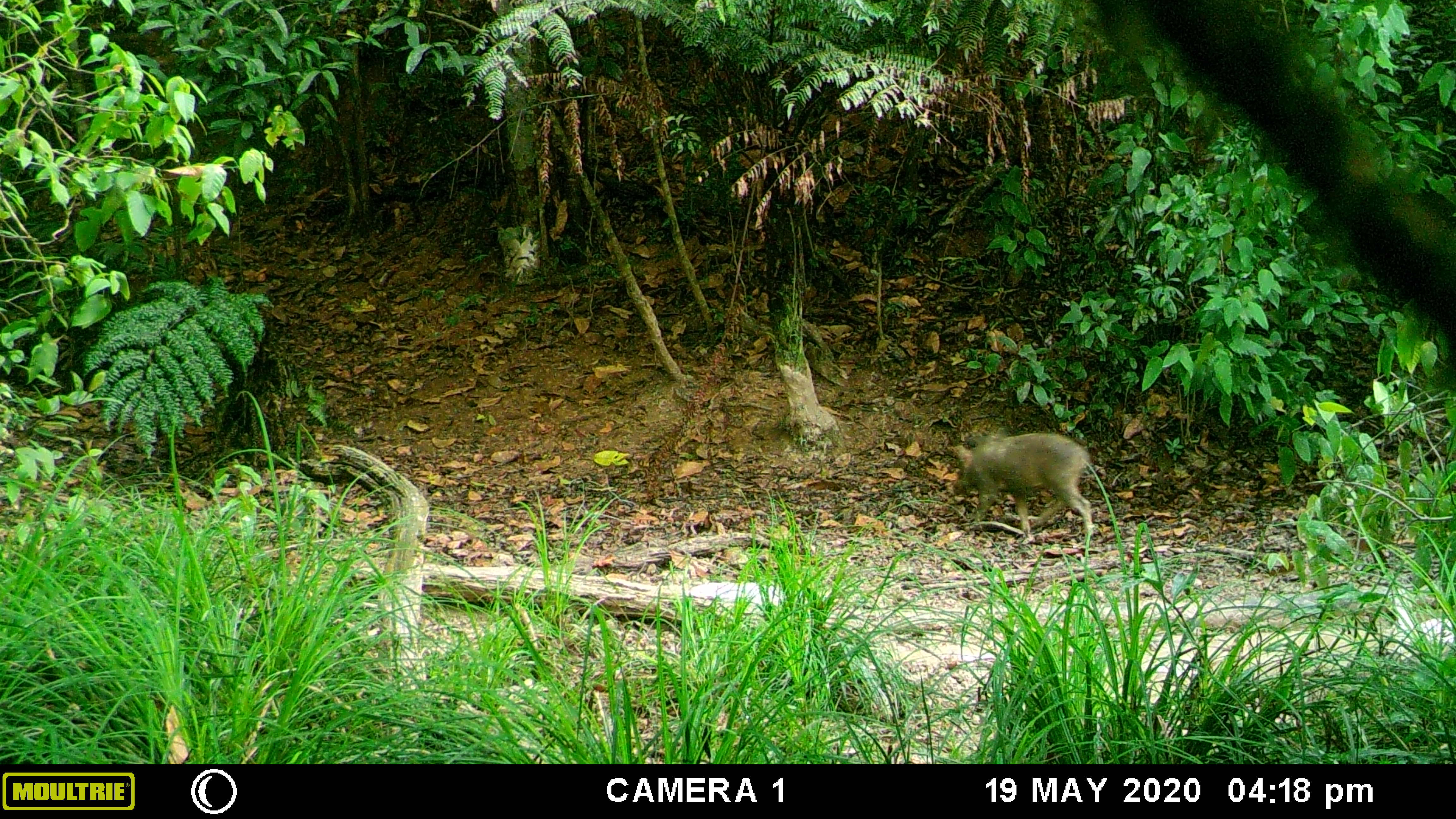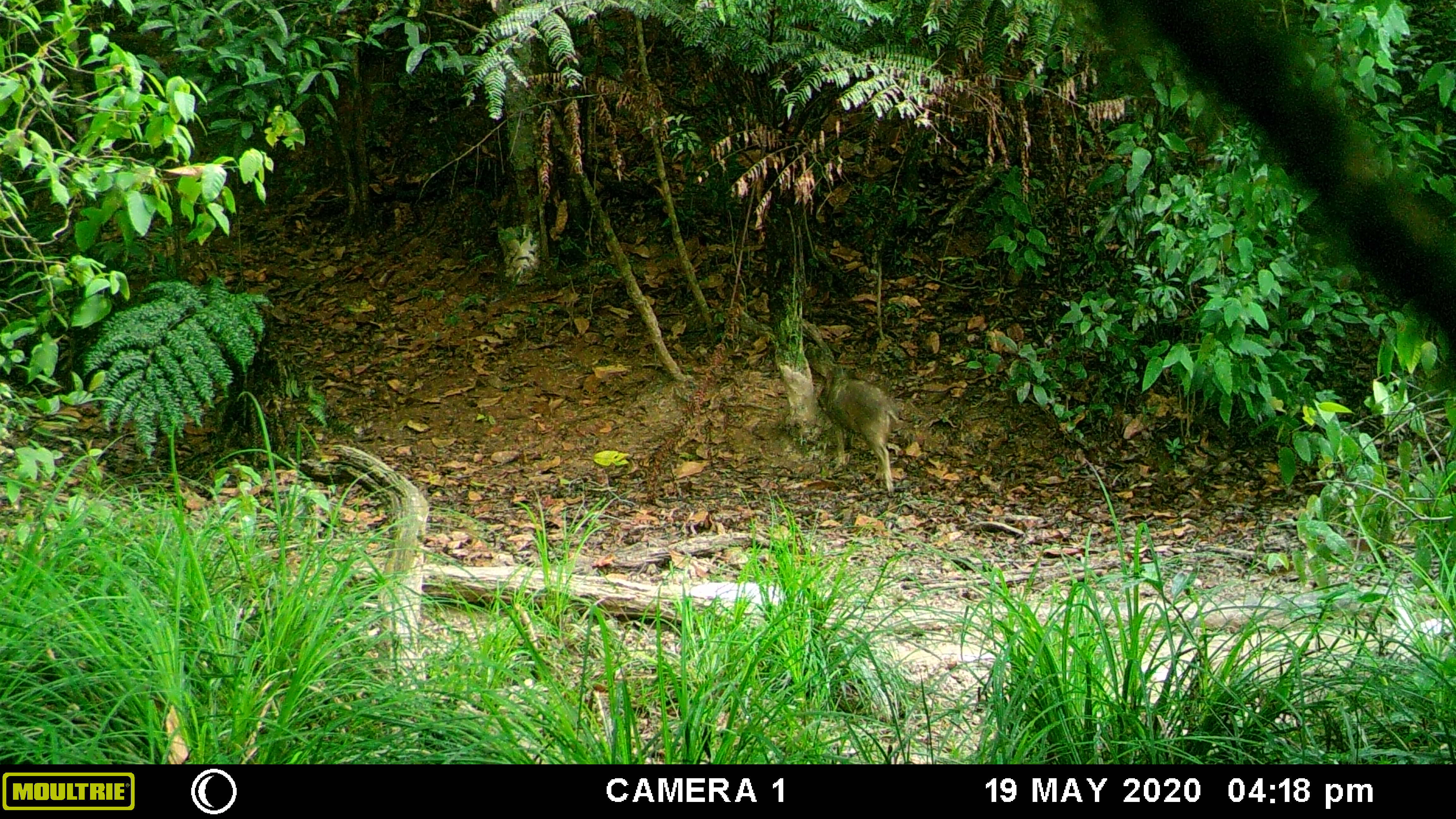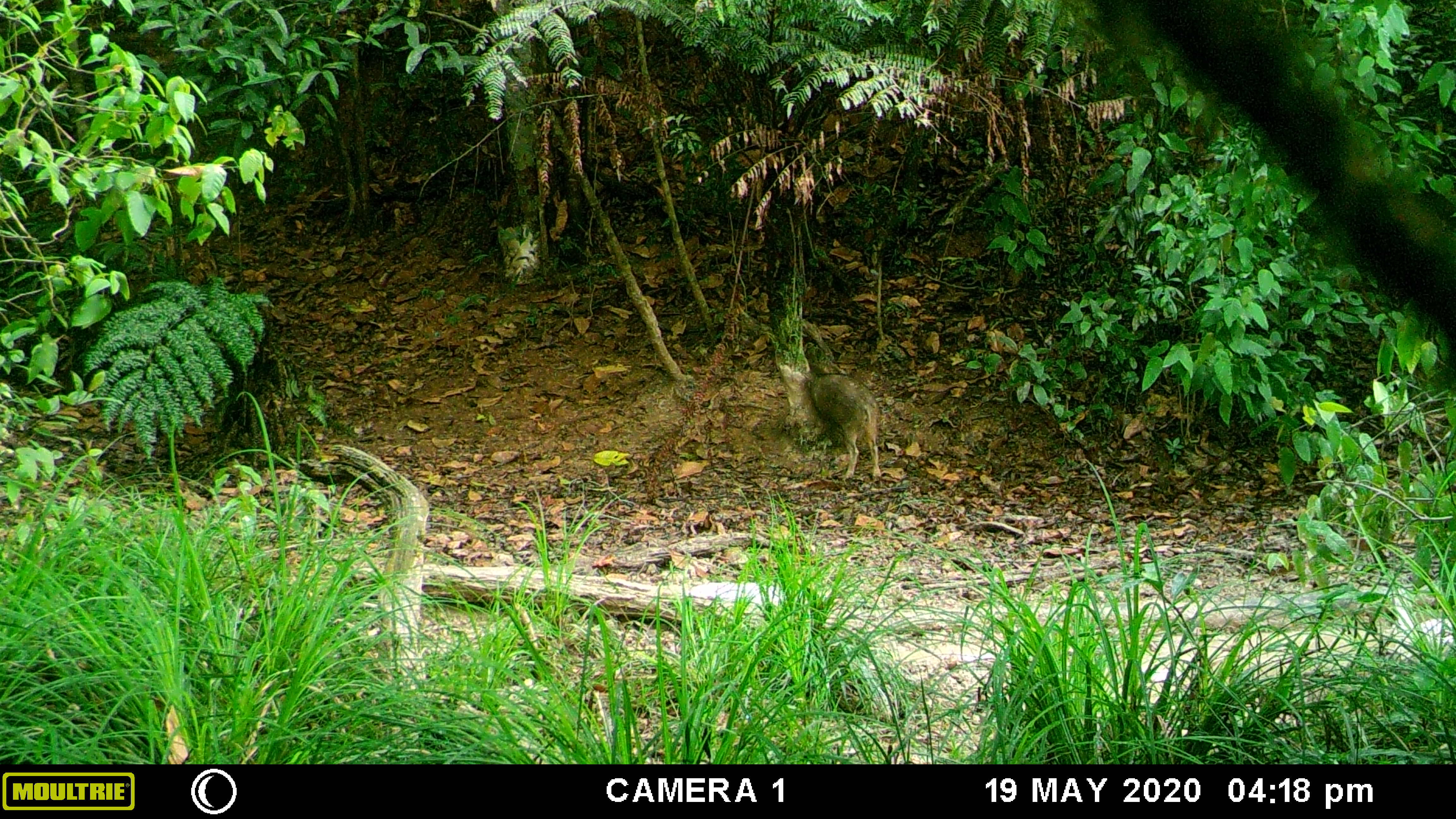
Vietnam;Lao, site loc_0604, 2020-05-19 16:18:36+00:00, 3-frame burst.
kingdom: Animalia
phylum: Chordata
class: Mammalia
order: Artiodactyla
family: Suidae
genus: Sus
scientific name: Sus scrofa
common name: eurasian wild pig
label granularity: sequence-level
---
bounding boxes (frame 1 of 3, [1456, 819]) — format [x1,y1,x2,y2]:
eurasian wild pig: [951,427,1094,544]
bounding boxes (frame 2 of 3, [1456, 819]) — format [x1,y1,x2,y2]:
eurasian wild pig: [814,366,900,496]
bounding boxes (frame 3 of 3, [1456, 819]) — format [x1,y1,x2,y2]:
eurasian wild pig: [802,361,883,483]